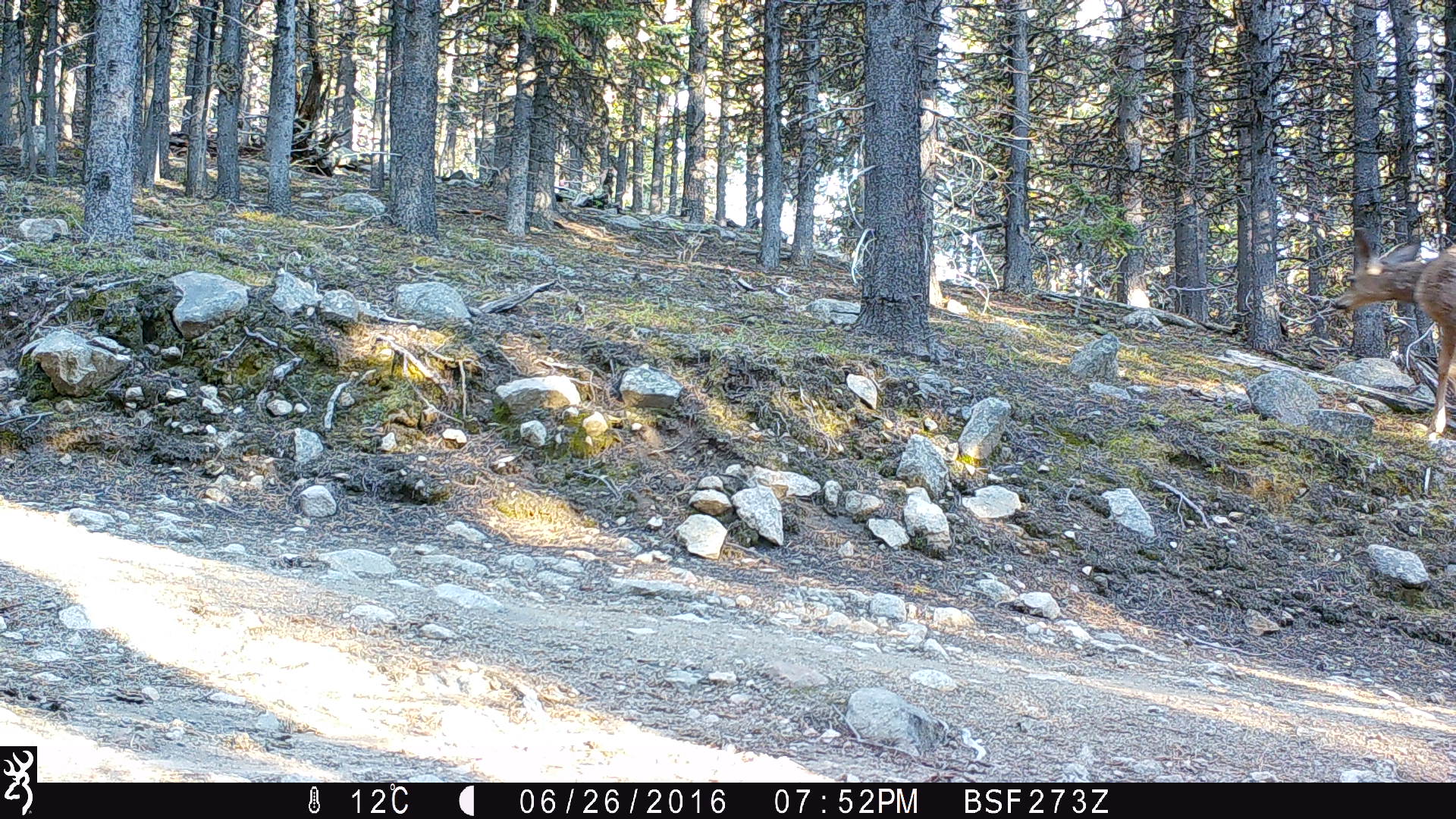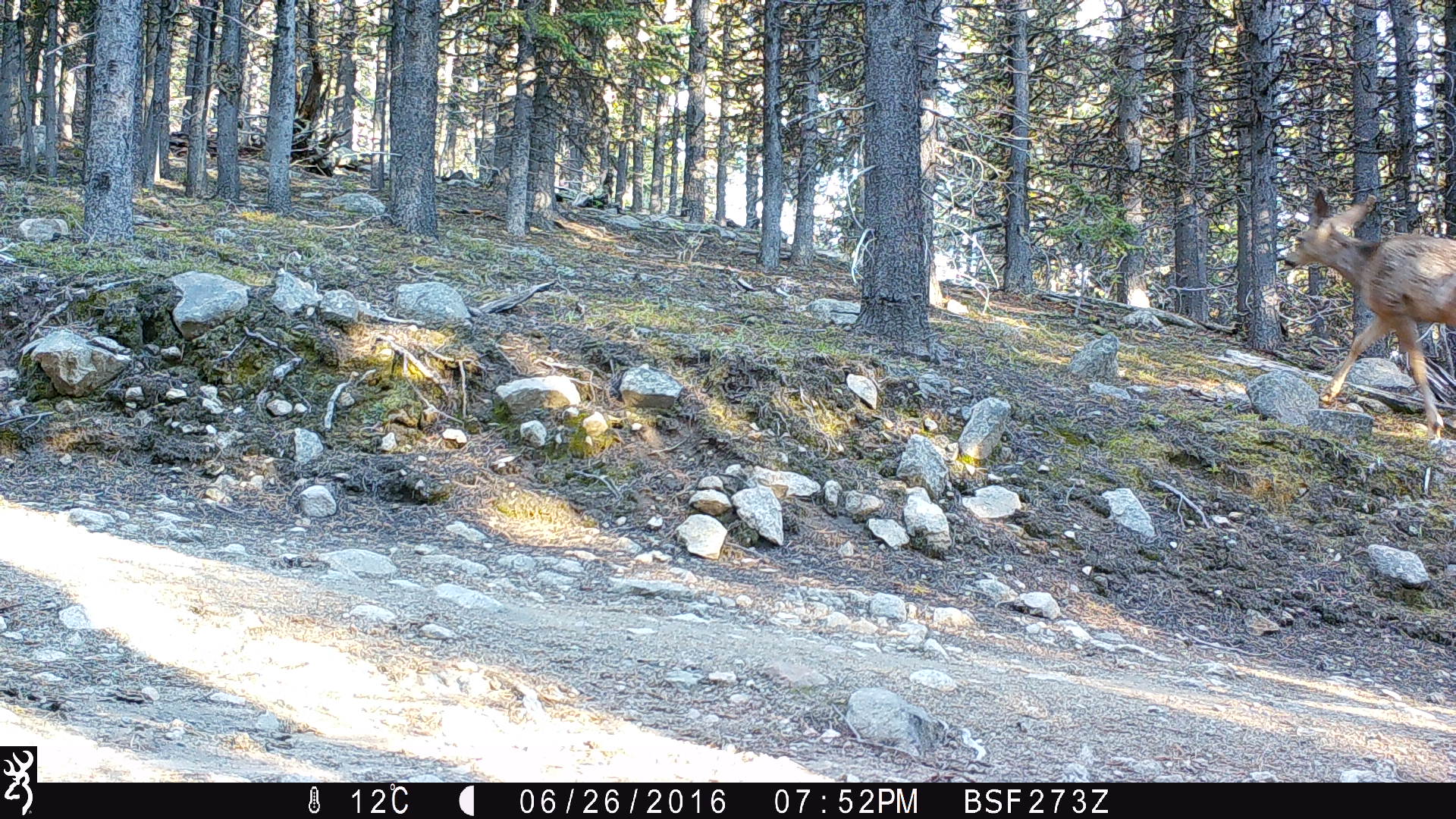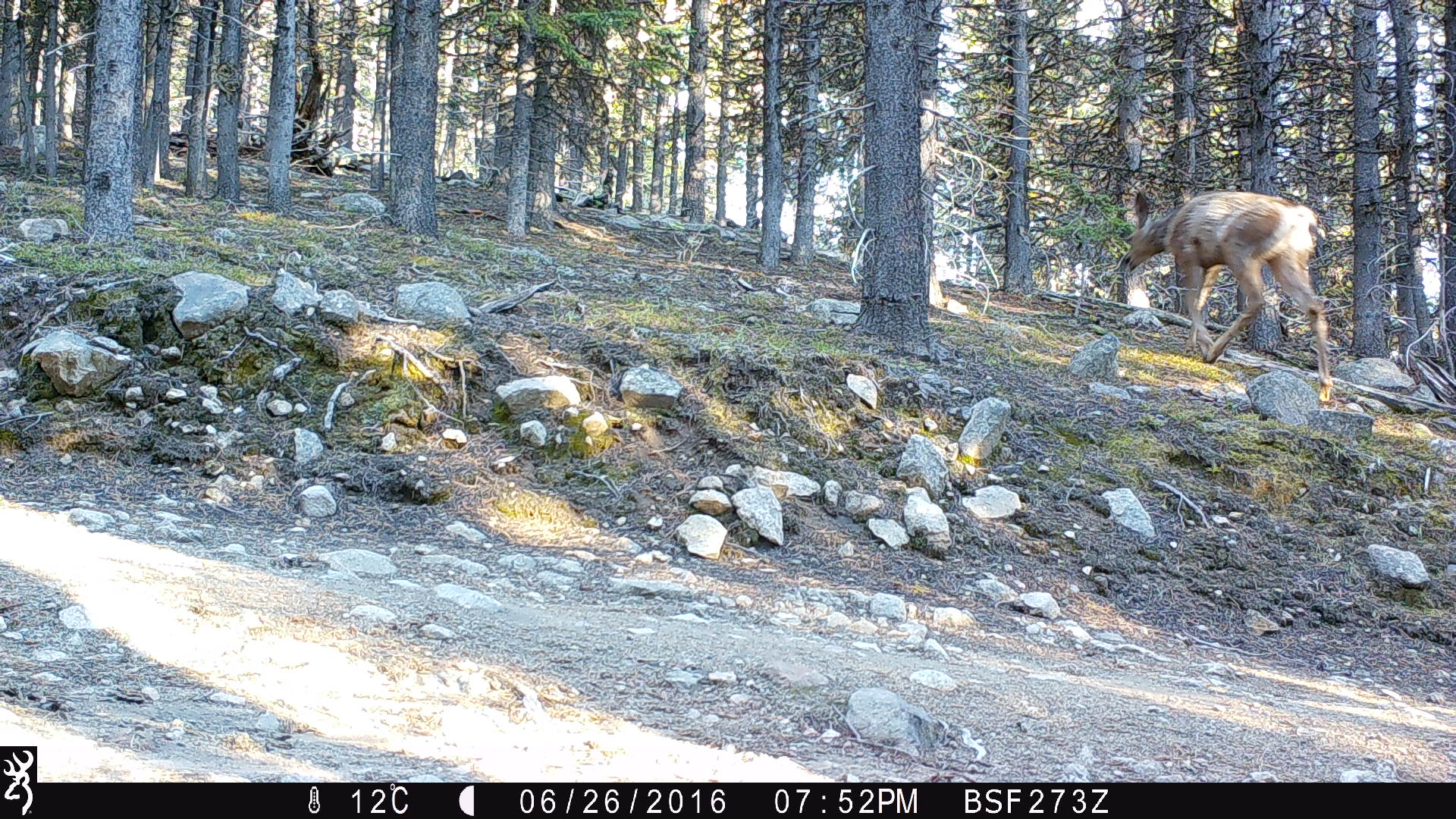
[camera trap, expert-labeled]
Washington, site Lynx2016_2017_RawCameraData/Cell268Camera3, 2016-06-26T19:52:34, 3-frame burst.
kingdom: Animalia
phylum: Chordata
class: Mammalia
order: Artiodactyla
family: Cervidae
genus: Odocoileus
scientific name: Odocoileus hemionus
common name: mule deer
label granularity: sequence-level